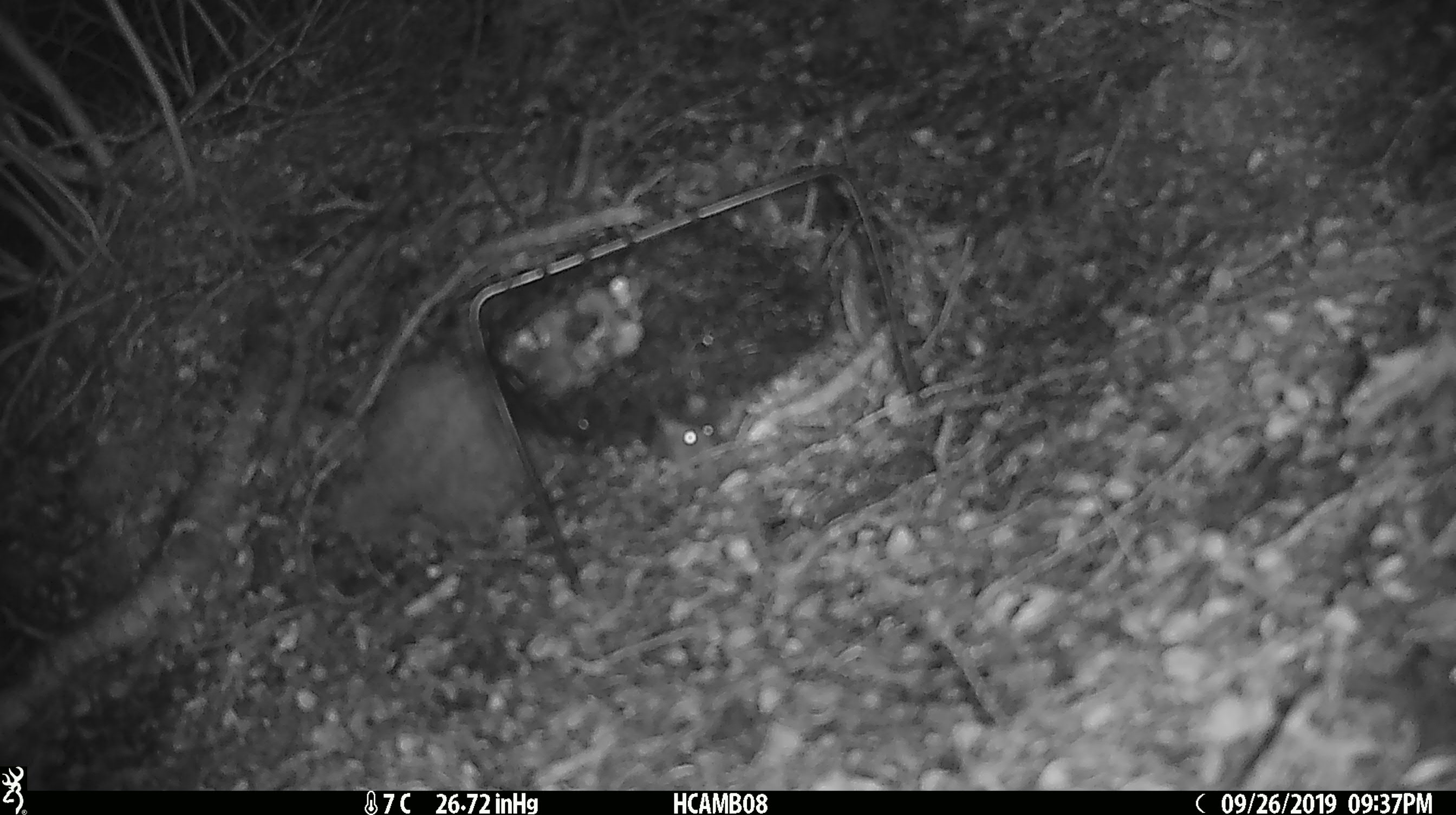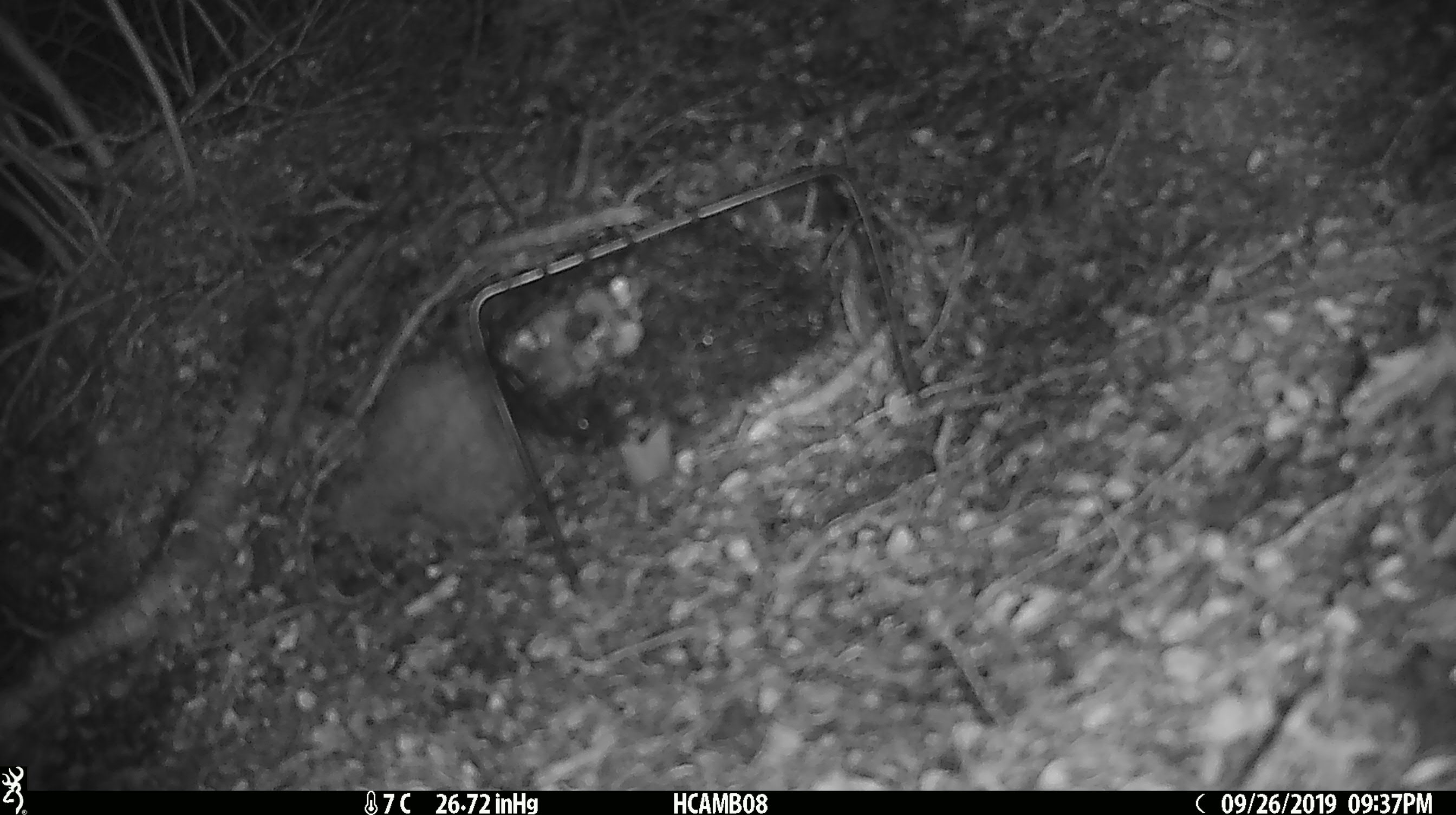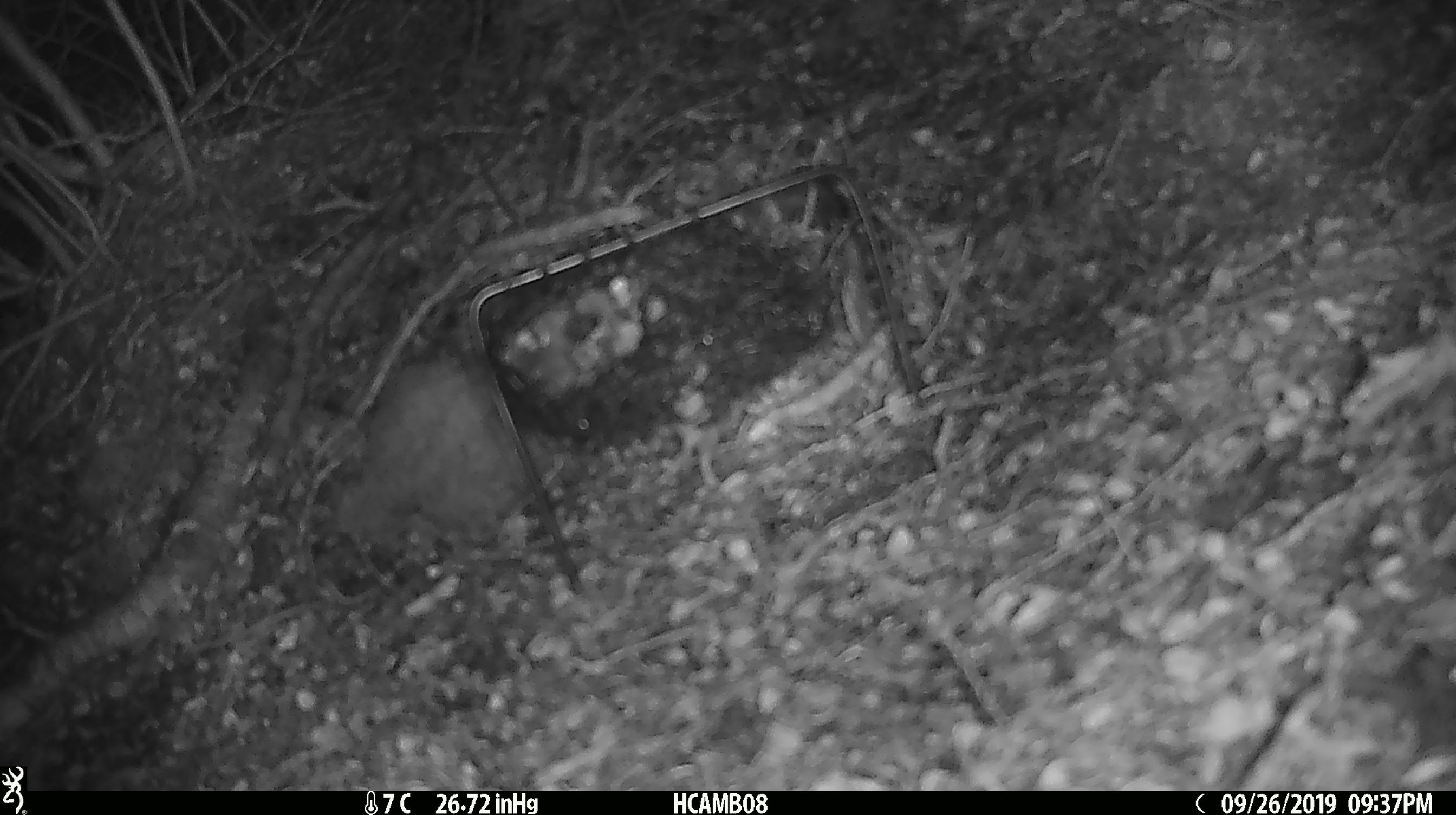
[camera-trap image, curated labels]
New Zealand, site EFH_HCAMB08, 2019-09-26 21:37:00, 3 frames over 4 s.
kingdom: Animalia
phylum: Chordata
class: Mammalia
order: Rodentia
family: Muridae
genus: Mus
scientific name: Mus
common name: mouse